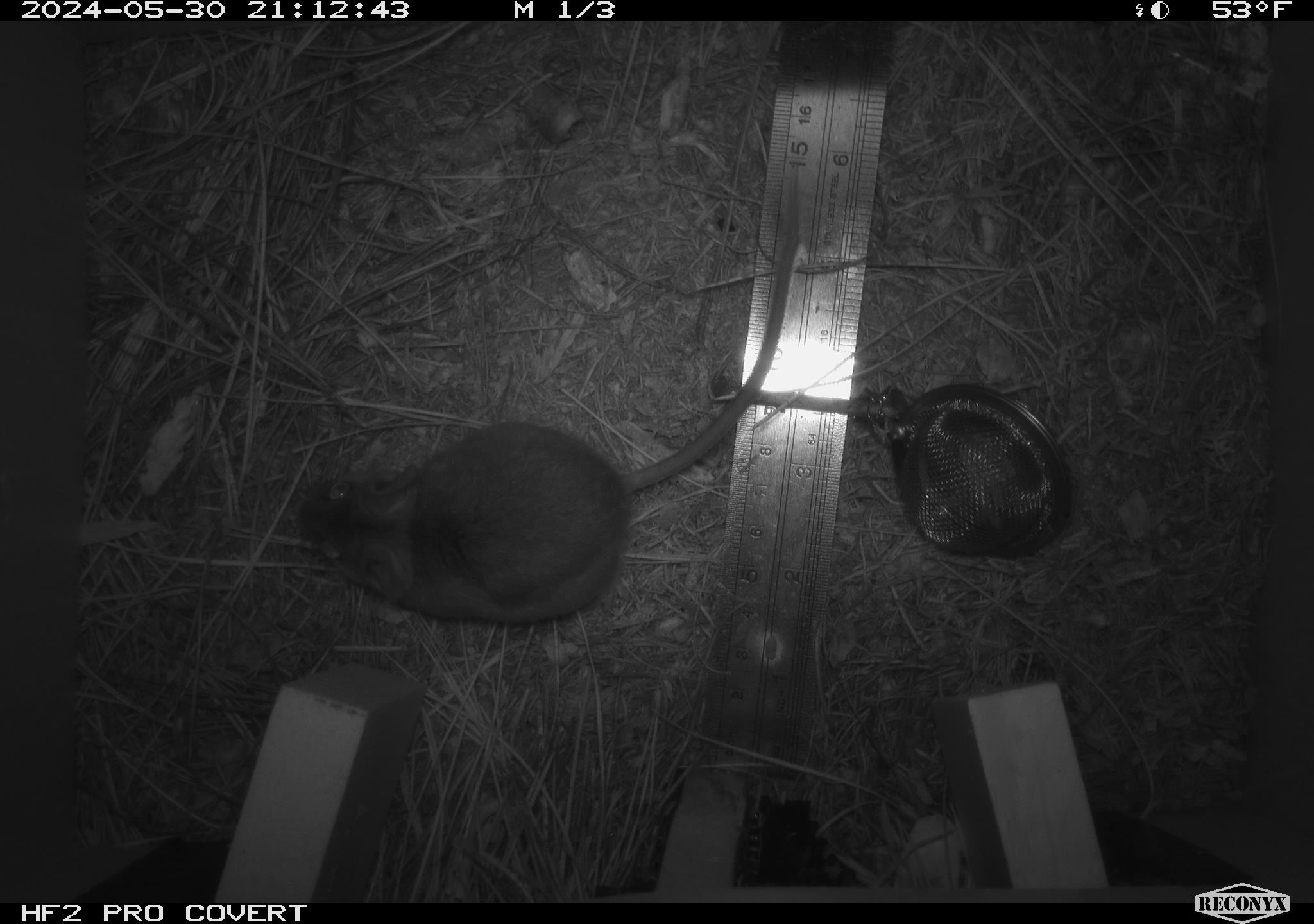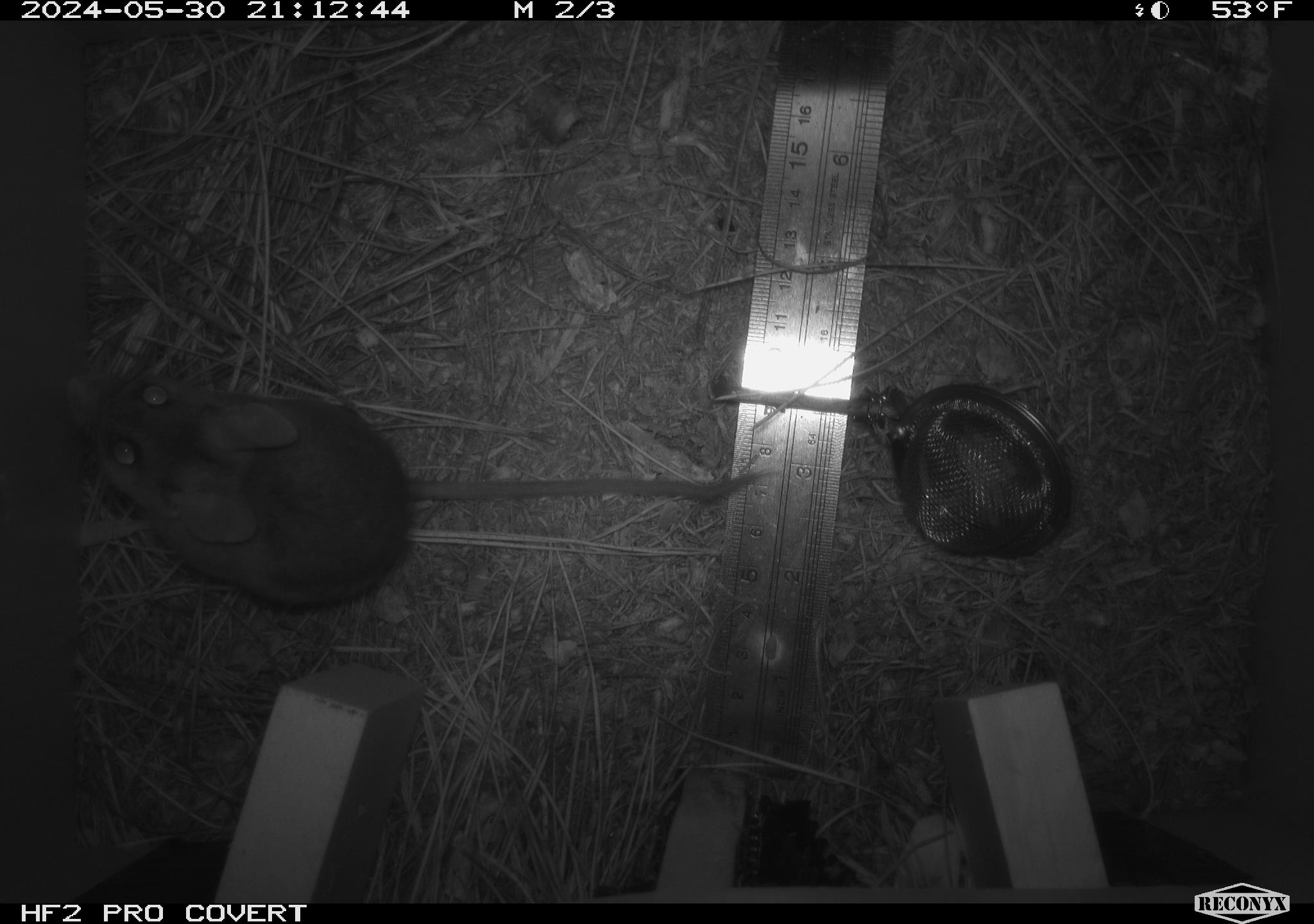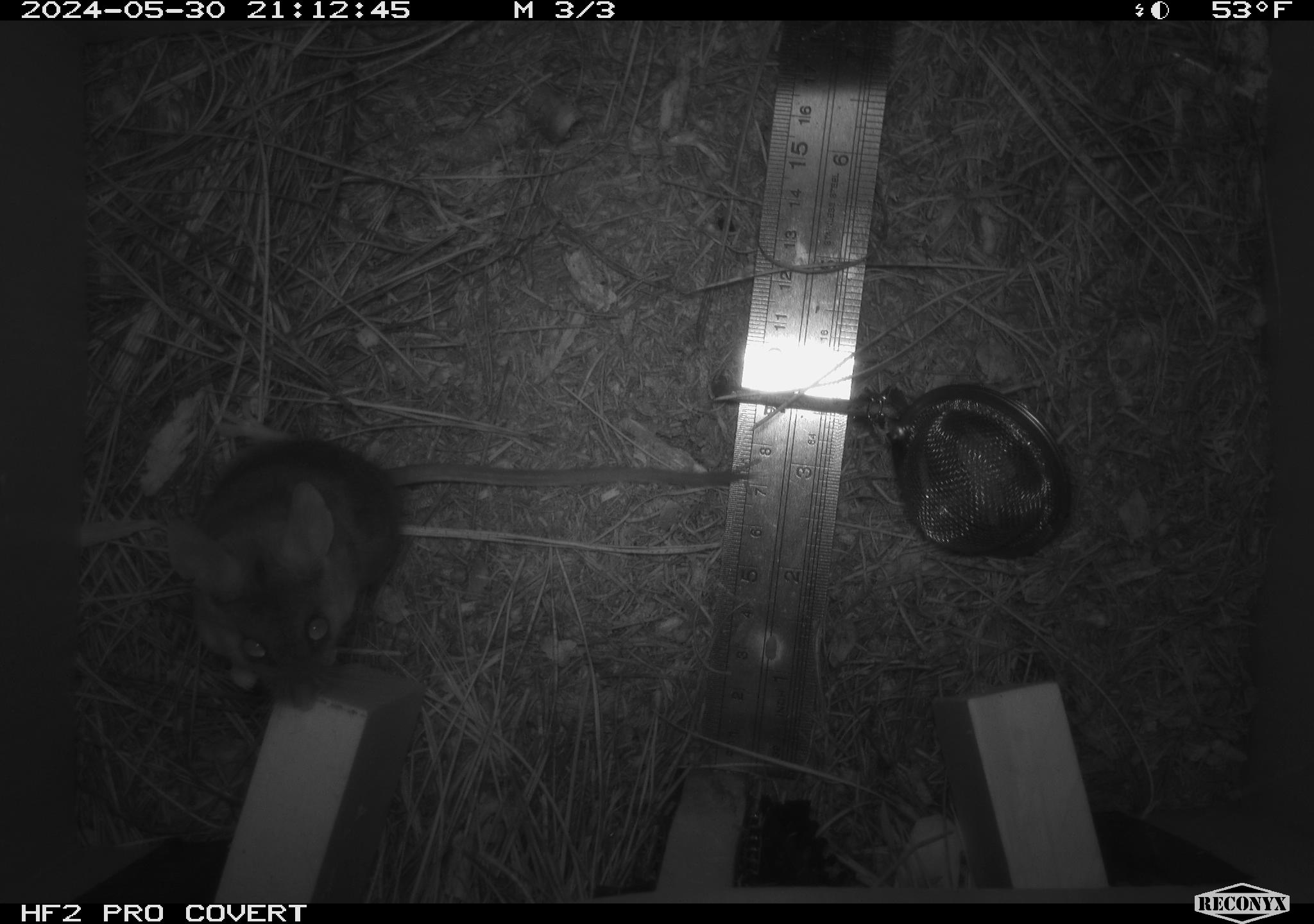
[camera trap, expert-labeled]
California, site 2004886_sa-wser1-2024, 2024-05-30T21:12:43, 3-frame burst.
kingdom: Animalia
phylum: Chordata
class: Mammalia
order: Rodentia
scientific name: Rodentia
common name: mouse species